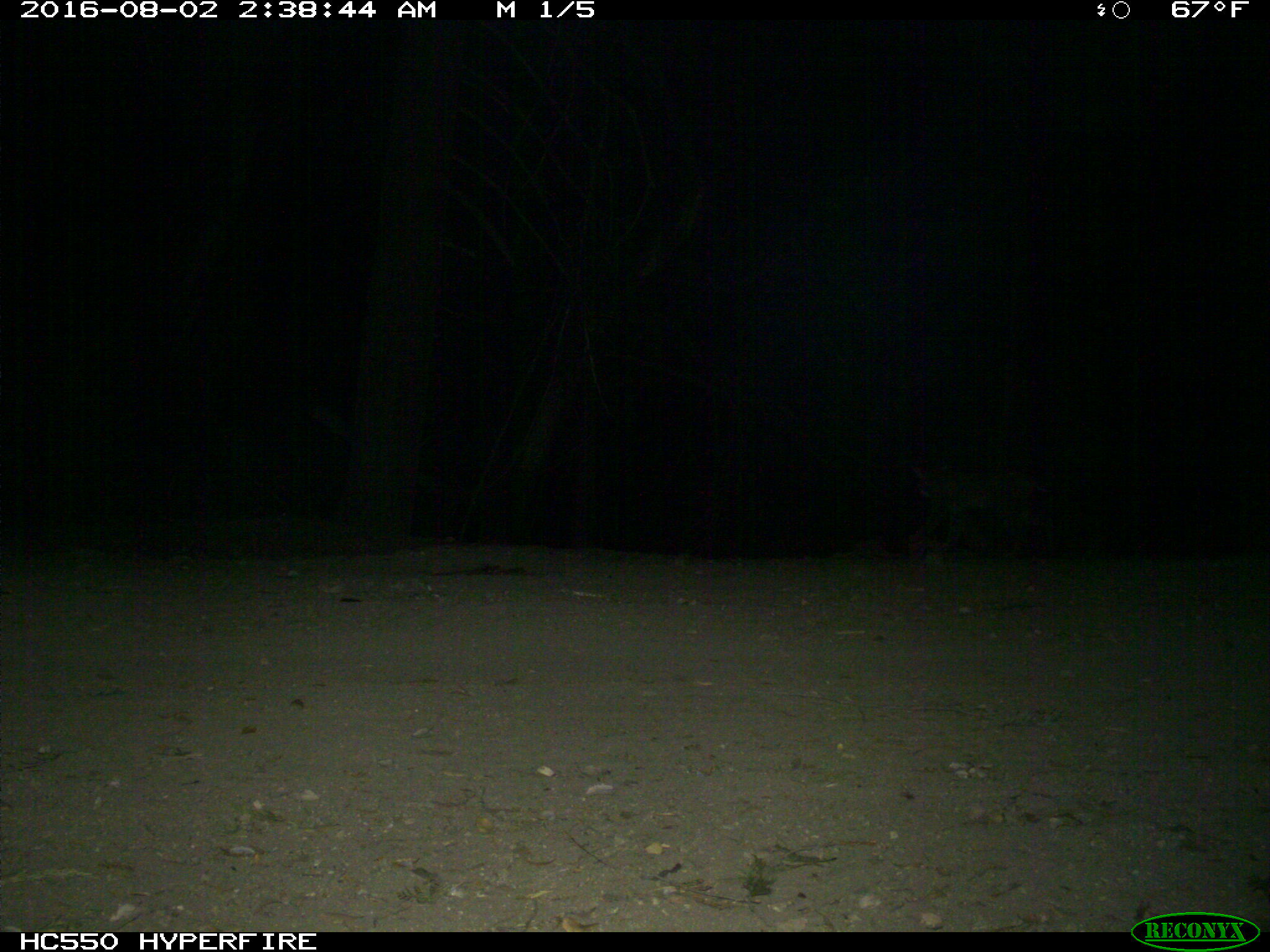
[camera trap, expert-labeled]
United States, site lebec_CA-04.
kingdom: Animalia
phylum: Chordata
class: Mammalia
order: Carnivora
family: Felidae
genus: Lynx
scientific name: Lynx rufus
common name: bobcat